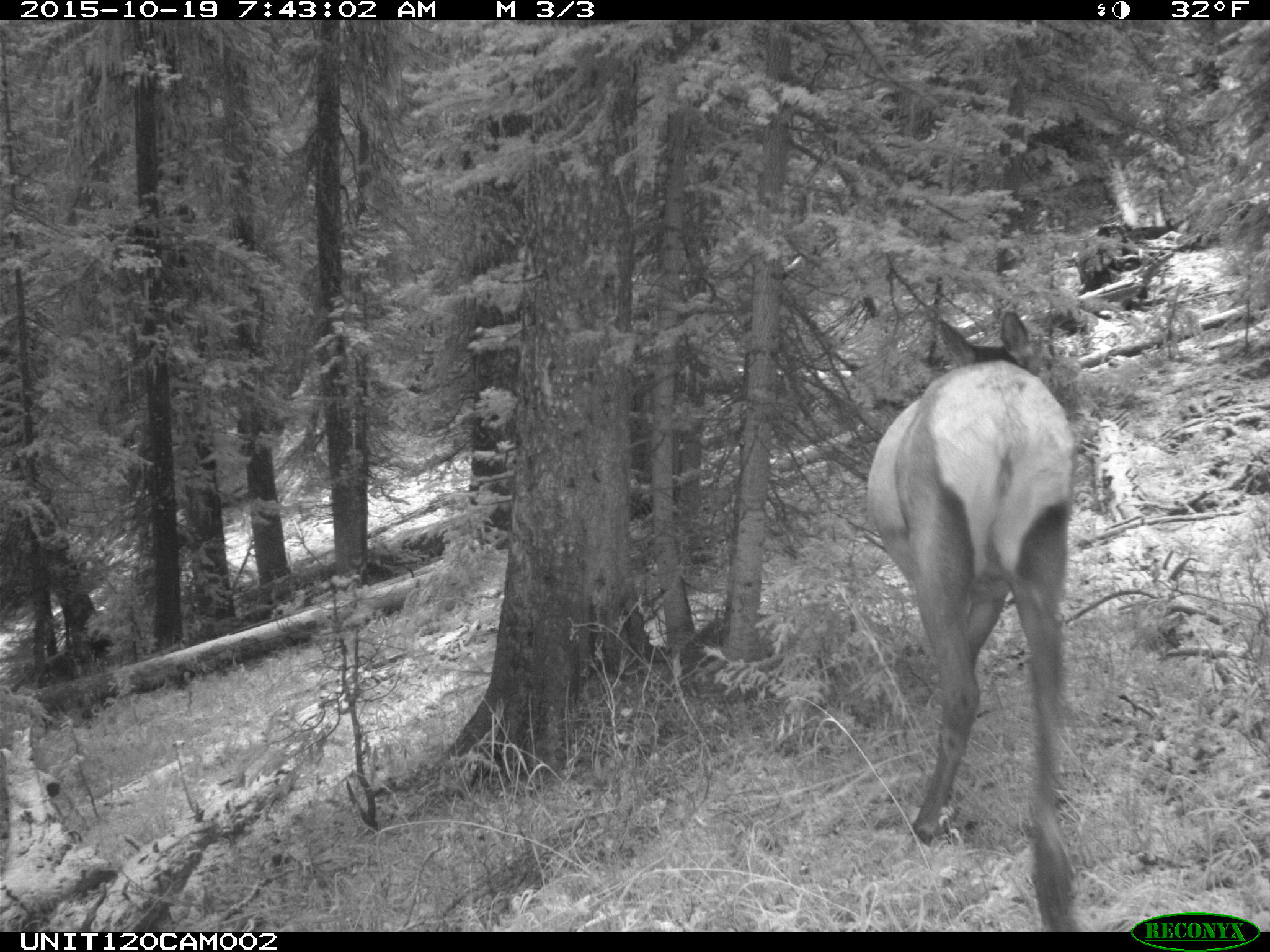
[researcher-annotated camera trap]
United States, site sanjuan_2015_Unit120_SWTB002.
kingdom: Animalia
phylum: Chordata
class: Mammalia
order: Artiodactyla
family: Cervidae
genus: Cervus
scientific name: Cervus elaphus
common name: red deer